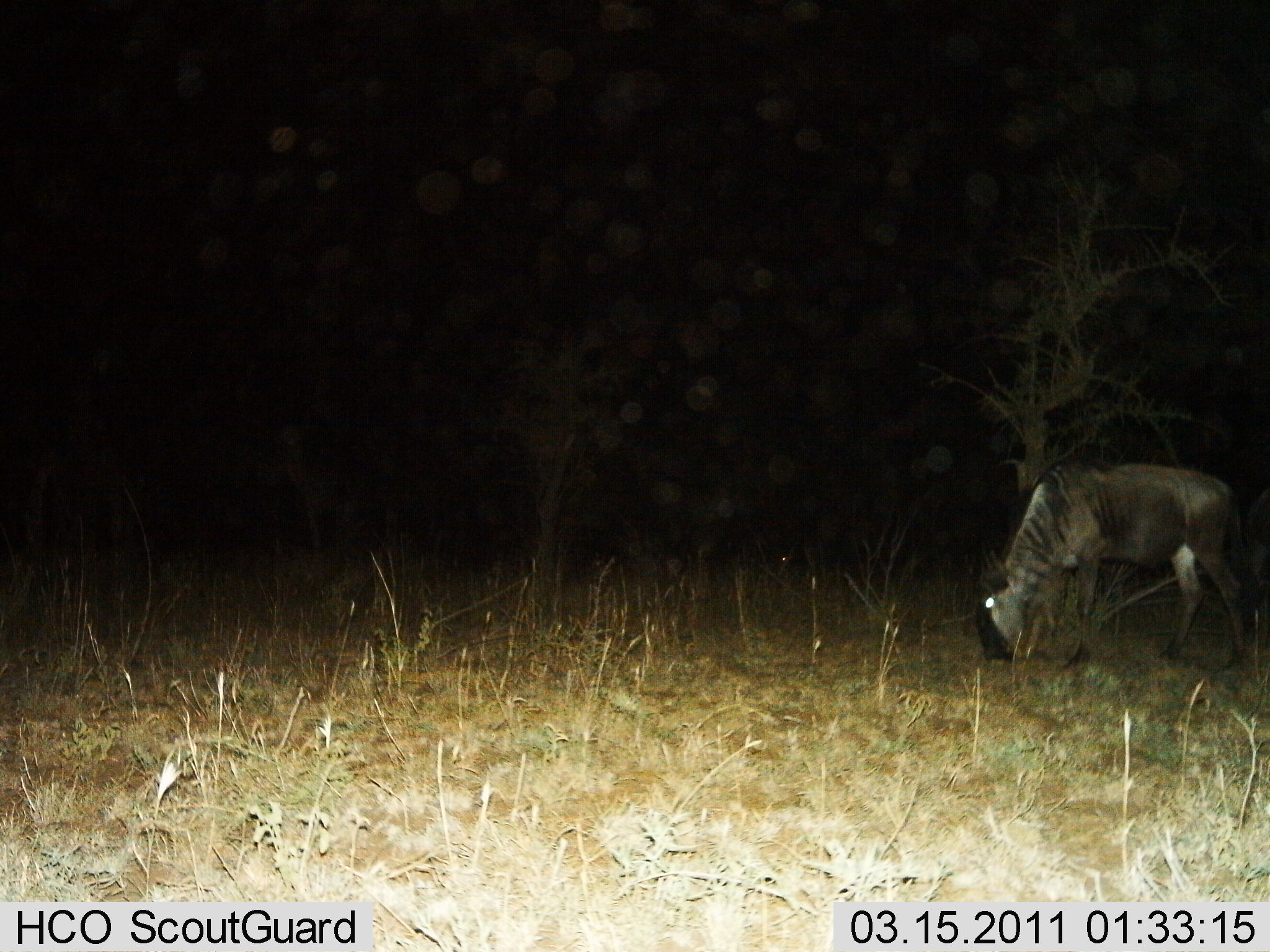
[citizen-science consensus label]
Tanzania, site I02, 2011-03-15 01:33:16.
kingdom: Animalia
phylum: Chordata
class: Mammalia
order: Artiodactyla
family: Bovidae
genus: Connochaetes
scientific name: Connochaetes taurinus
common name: blue wildebeest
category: wildebeest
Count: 1.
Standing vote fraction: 25%.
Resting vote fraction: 0%.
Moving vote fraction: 0%.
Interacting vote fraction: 0%.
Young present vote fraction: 0%.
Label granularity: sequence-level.